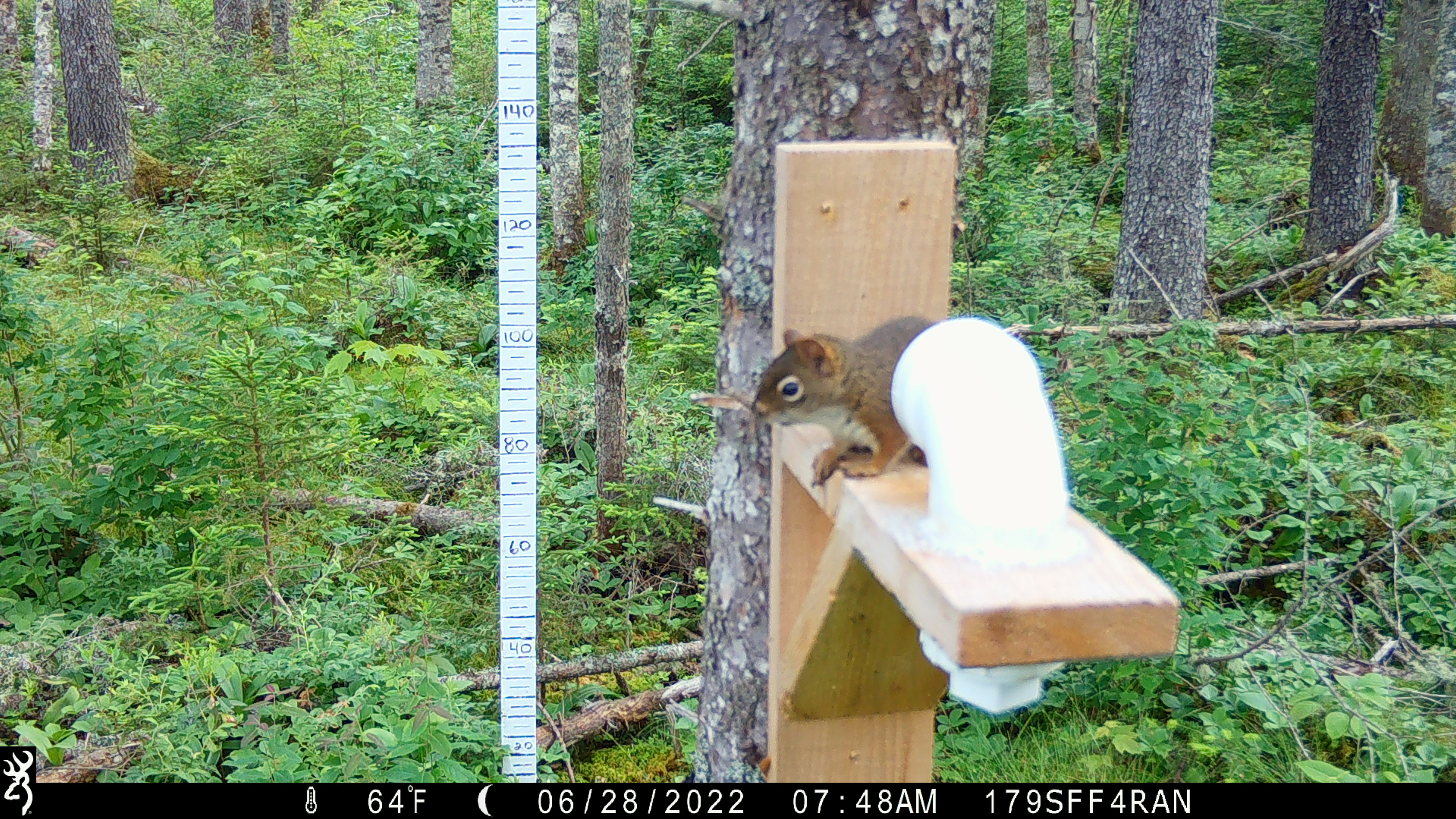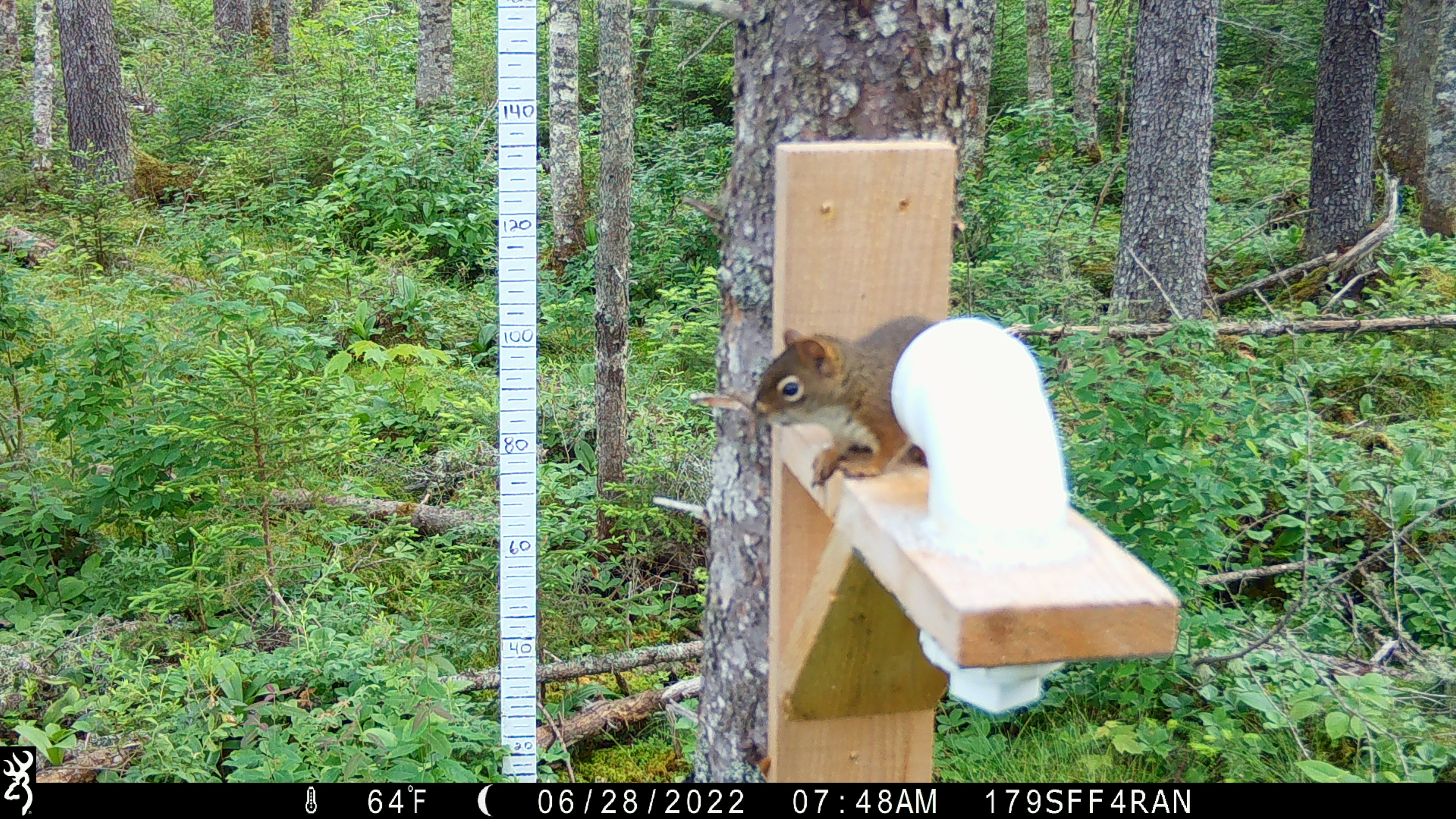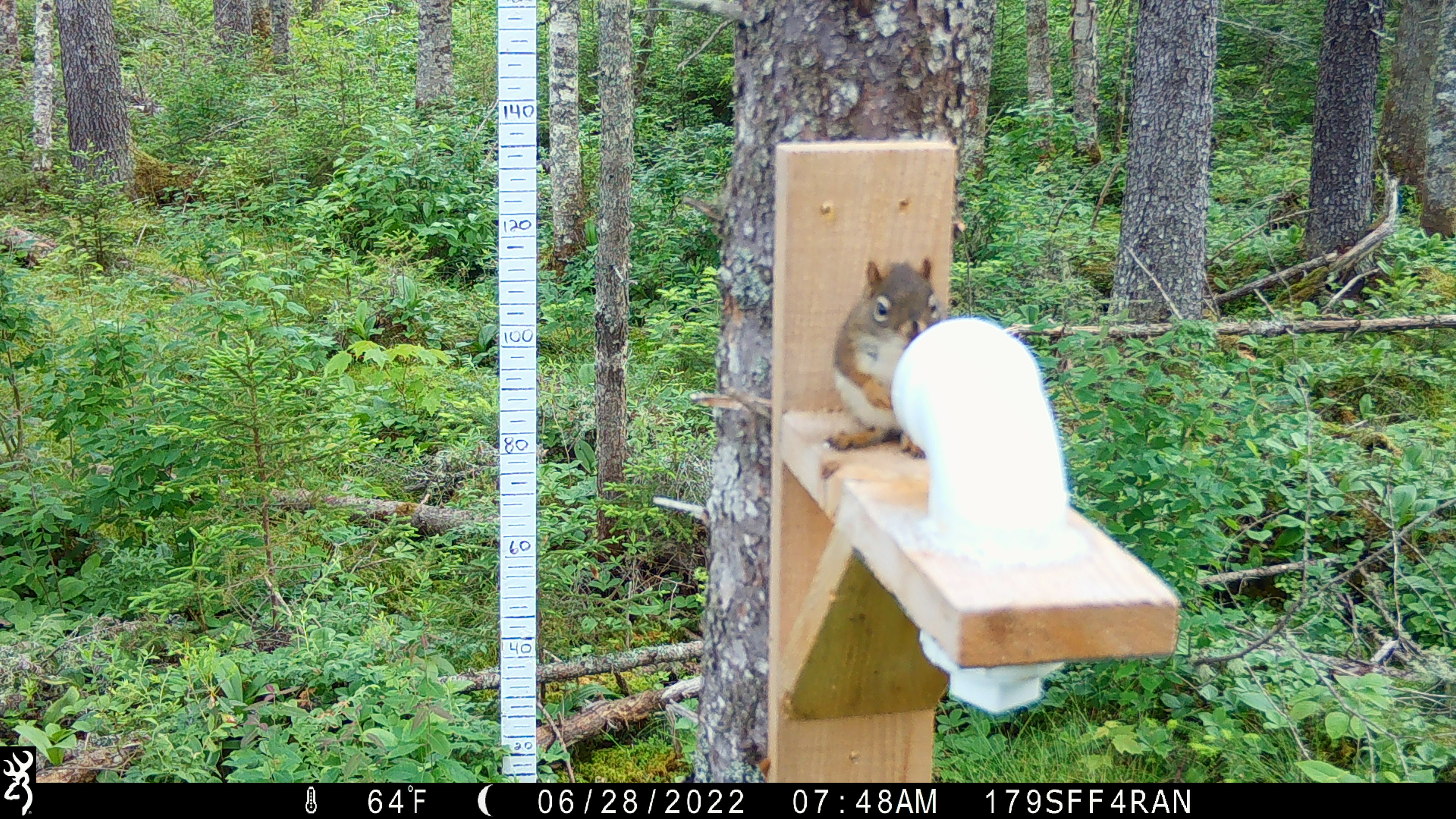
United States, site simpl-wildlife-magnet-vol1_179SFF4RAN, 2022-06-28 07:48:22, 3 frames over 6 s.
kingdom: Animalia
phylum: Chordata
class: Mammalia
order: Rodentia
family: Sciuridae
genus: Tamiasciurus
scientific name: Tamiasciurus hudsonicus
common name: red squirrel